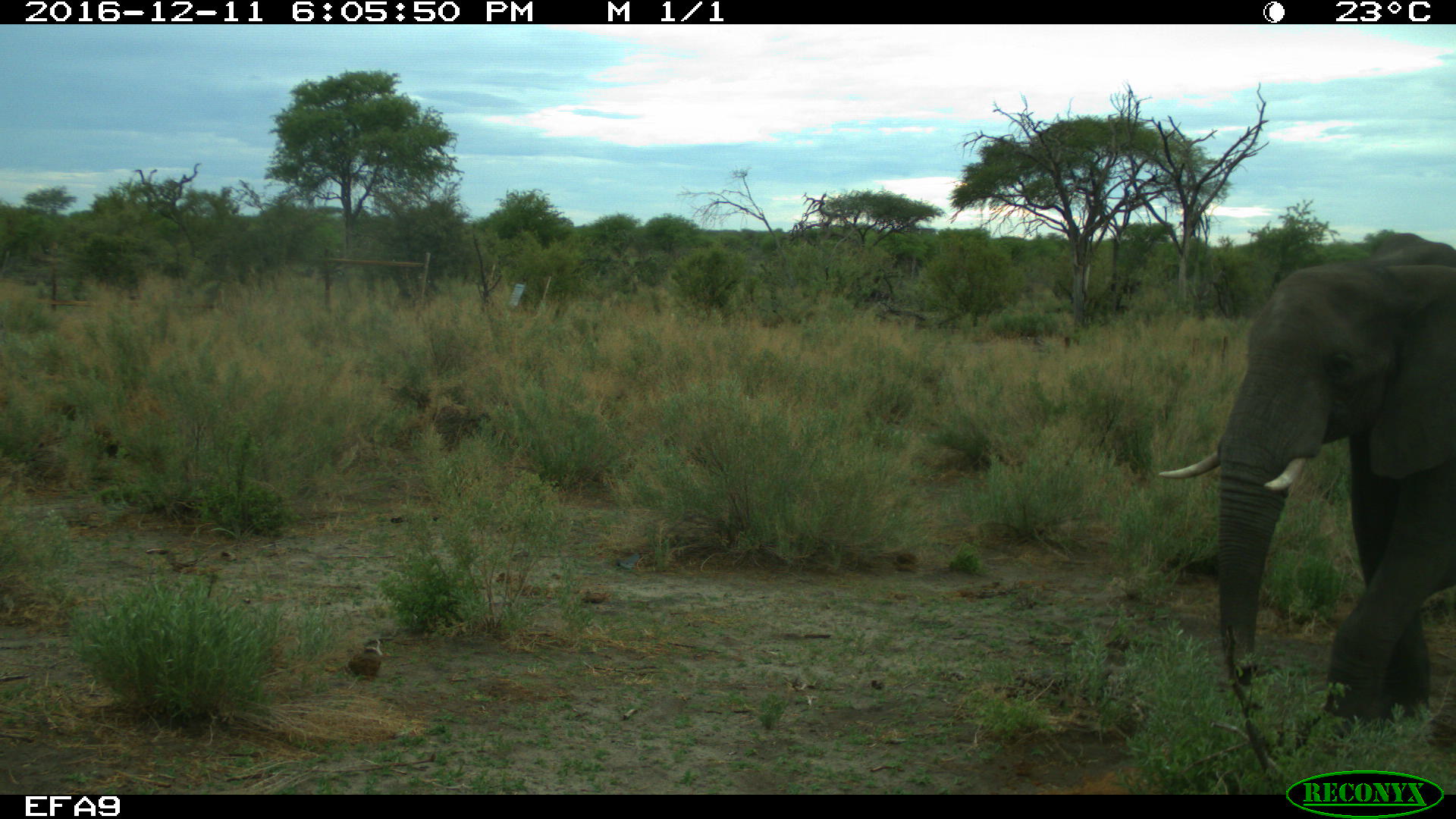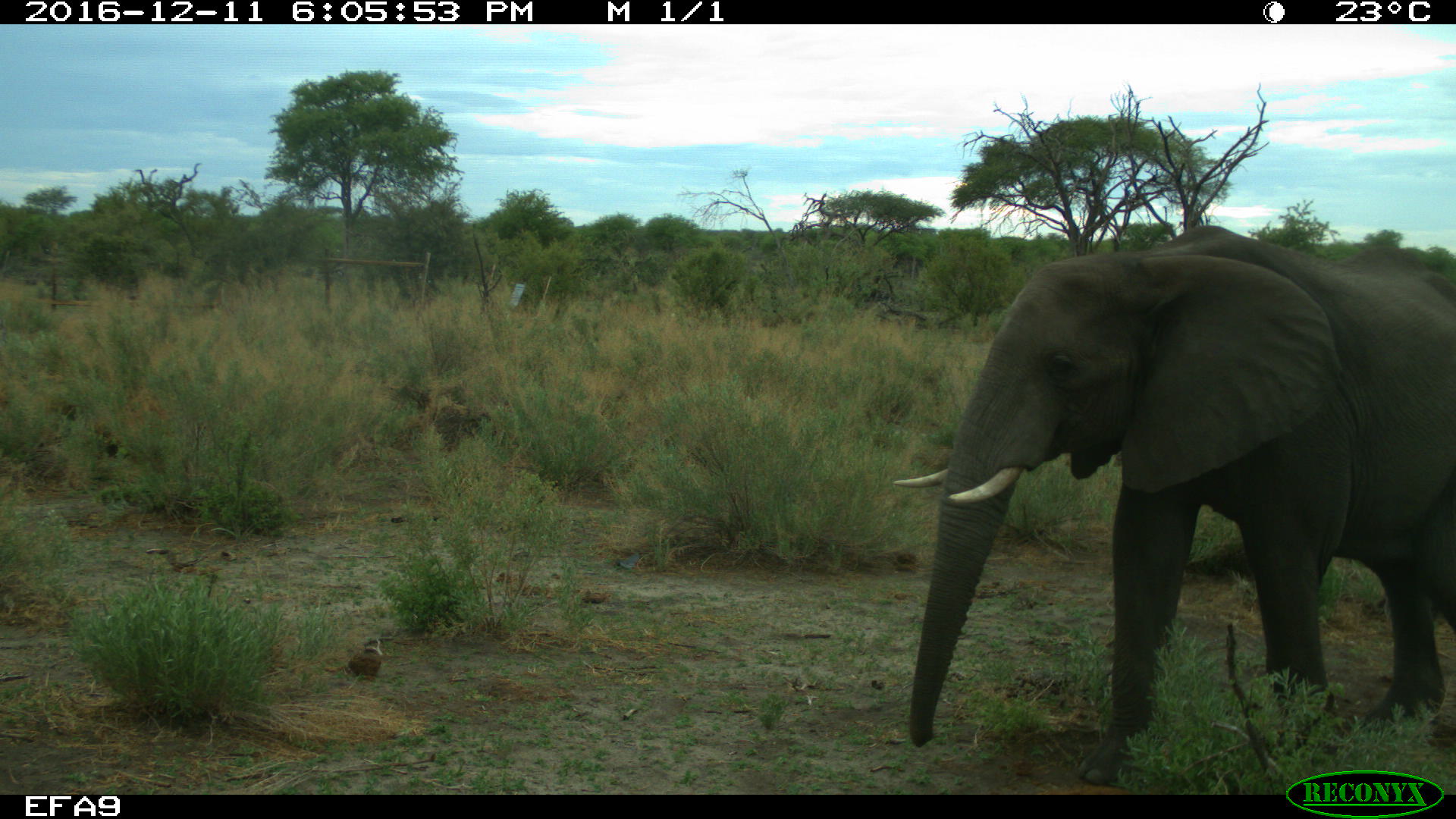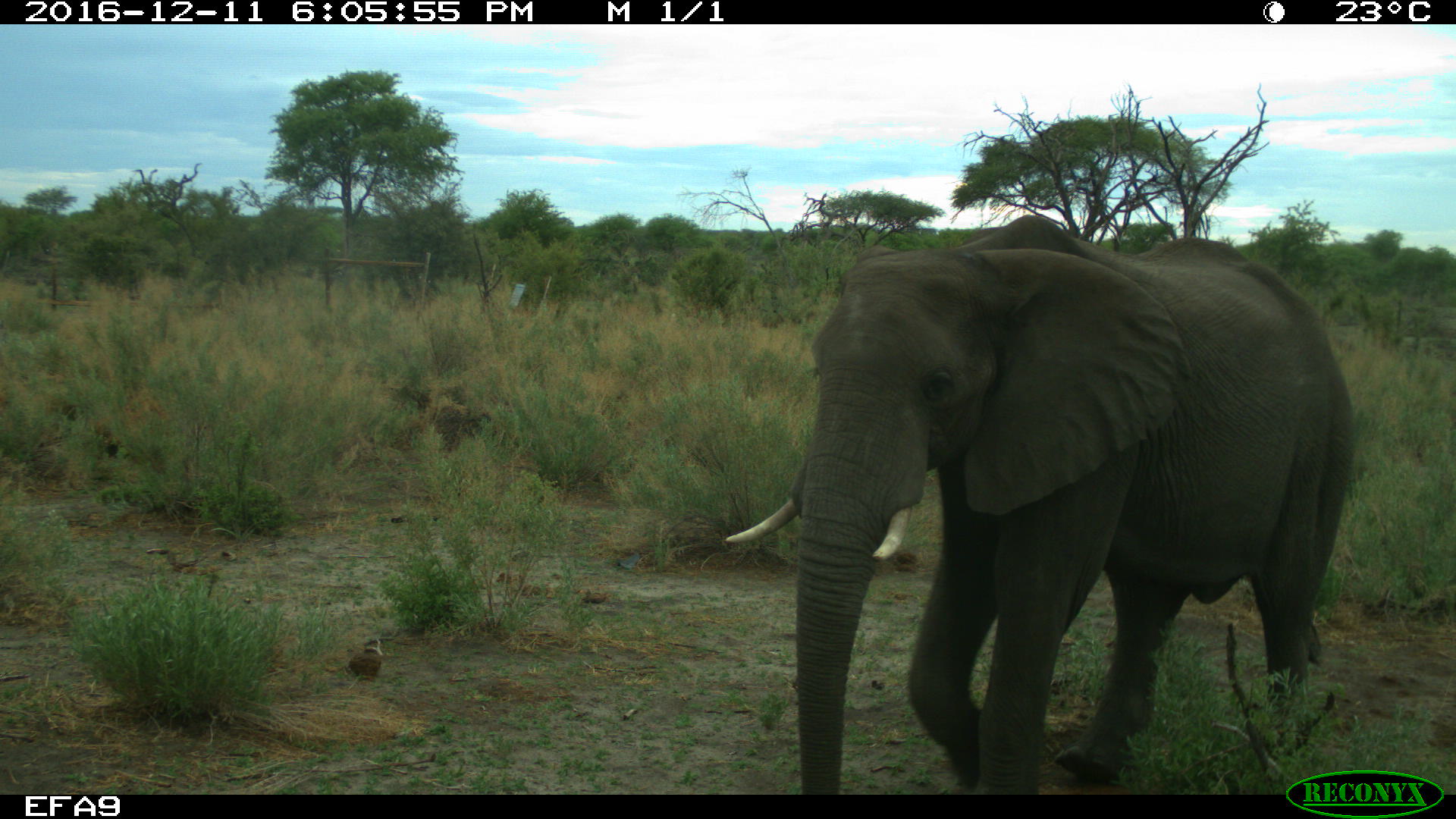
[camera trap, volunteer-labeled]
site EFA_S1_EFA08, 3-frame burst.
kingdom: Animalia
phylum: Chordata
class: Mammalia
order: Proboscidea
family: Elephantidae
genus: Loxodonta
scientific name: Loxodonta africana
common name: african bush elephant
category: elephant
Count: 1.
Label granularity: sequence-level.